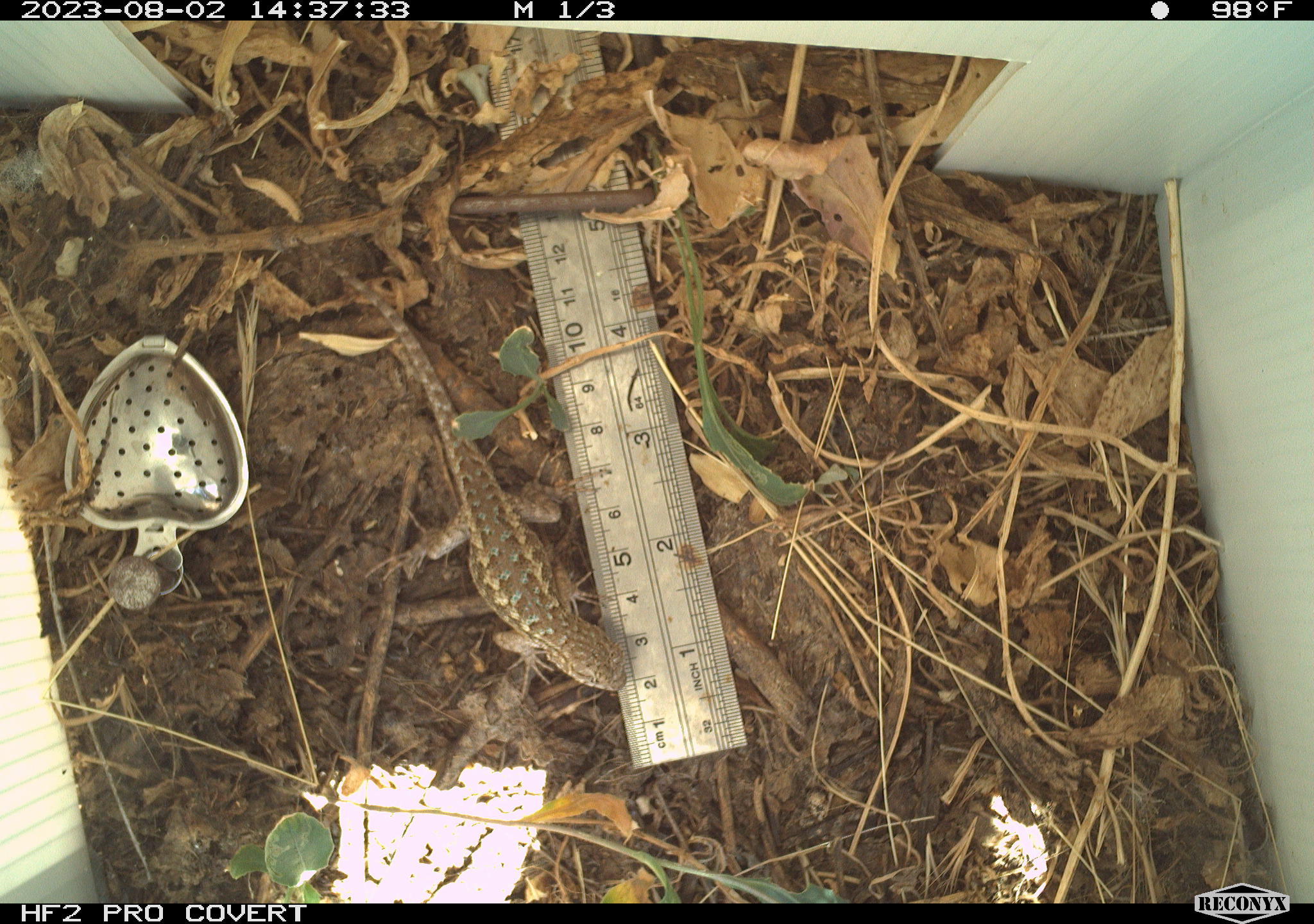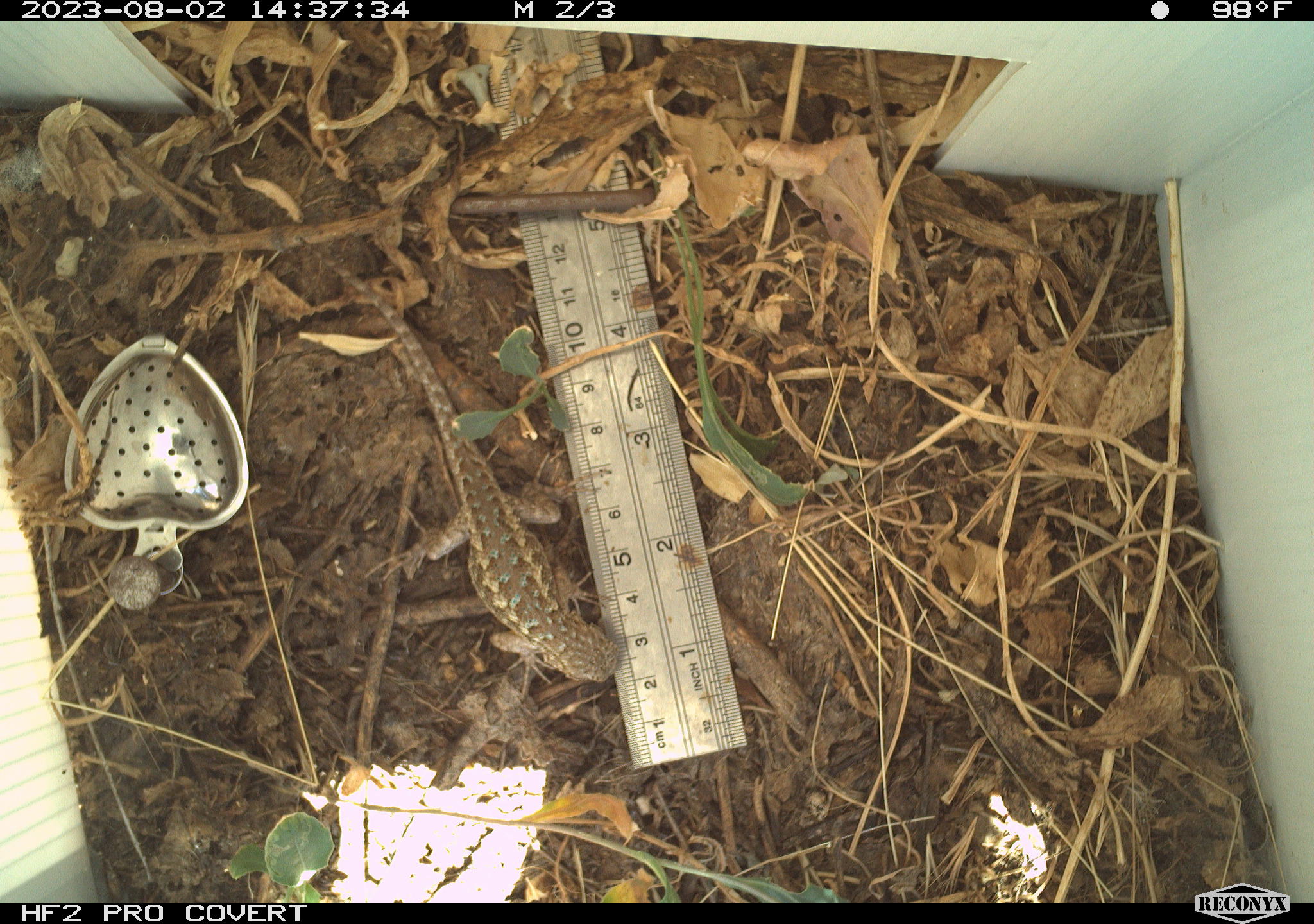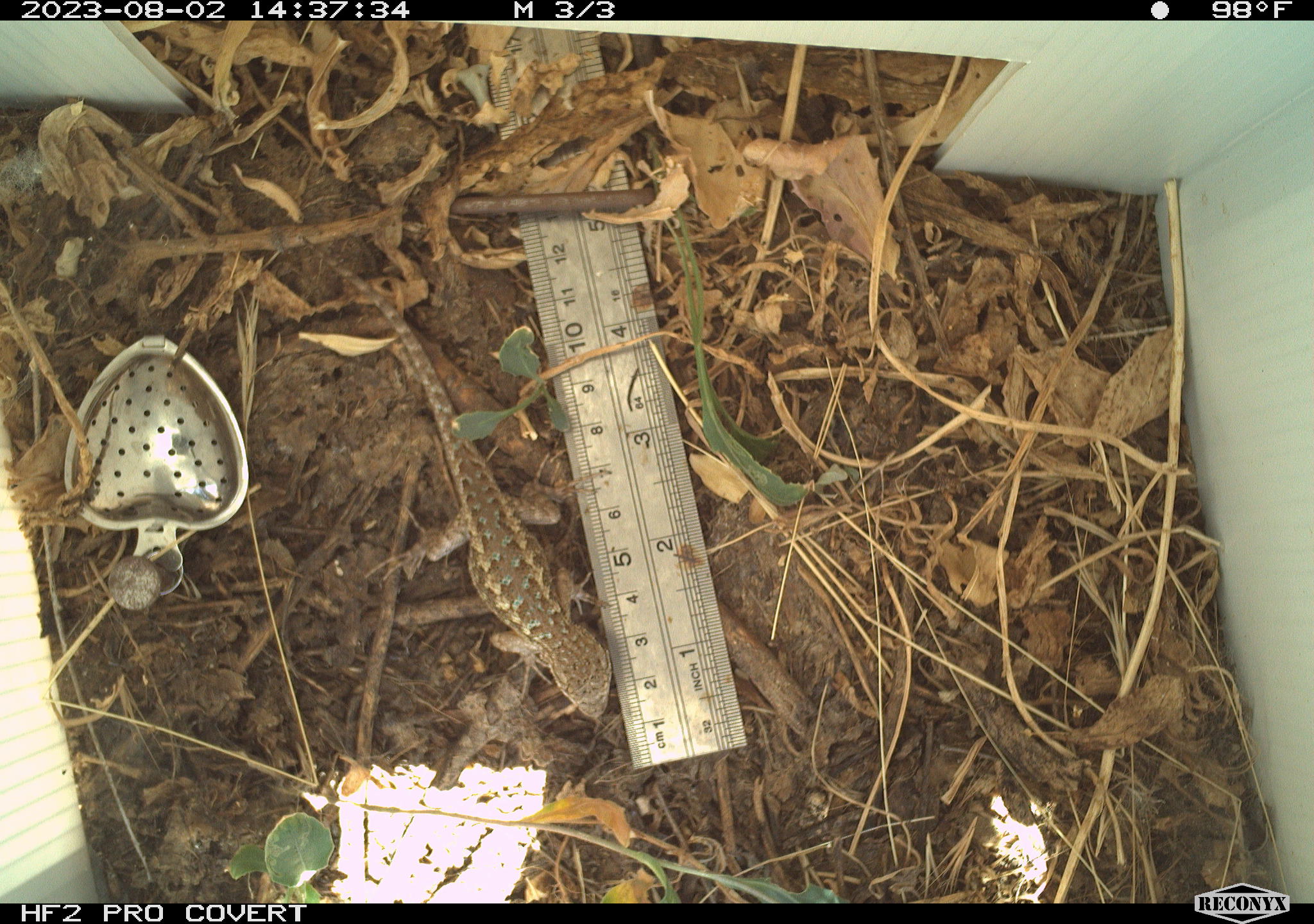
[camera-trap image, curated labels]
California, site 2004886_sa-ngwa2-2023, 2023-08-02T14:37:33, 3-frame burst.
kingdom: Animalia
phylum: Chordata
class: Reptilia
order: Squamata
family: Phrynosomatidae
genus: Sceloporus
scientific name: Sceloporus occidentalis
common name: western fence lizard